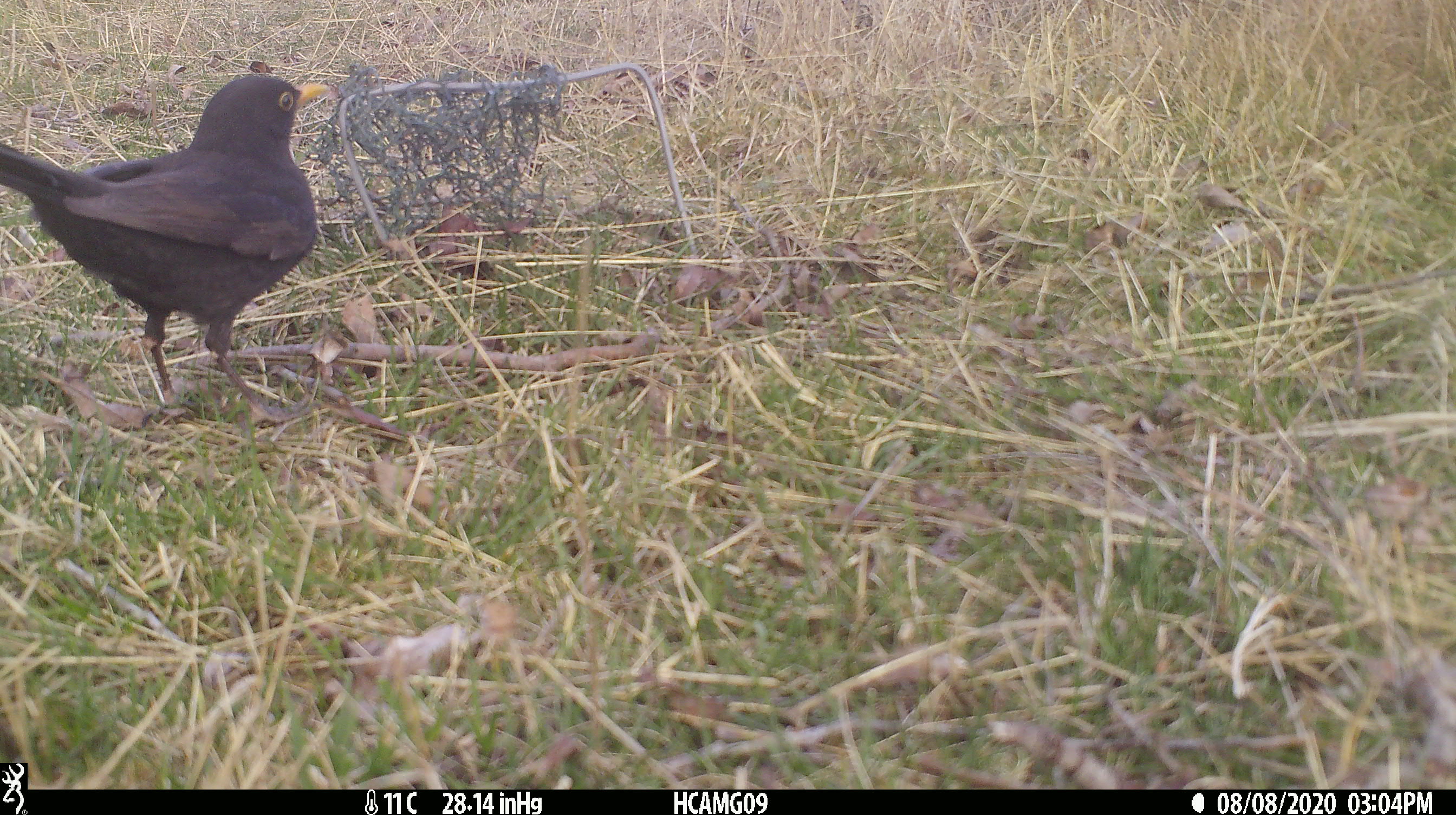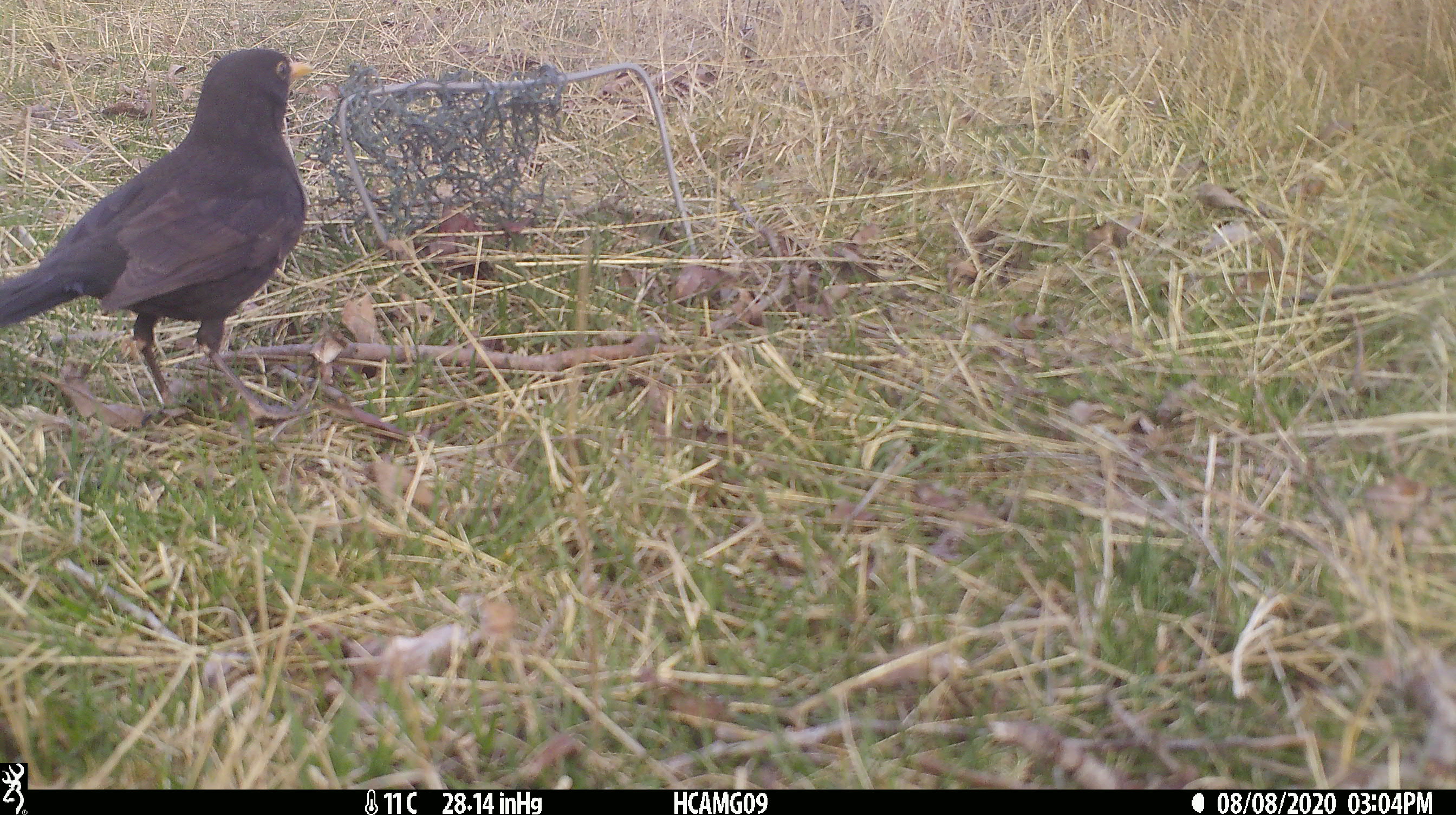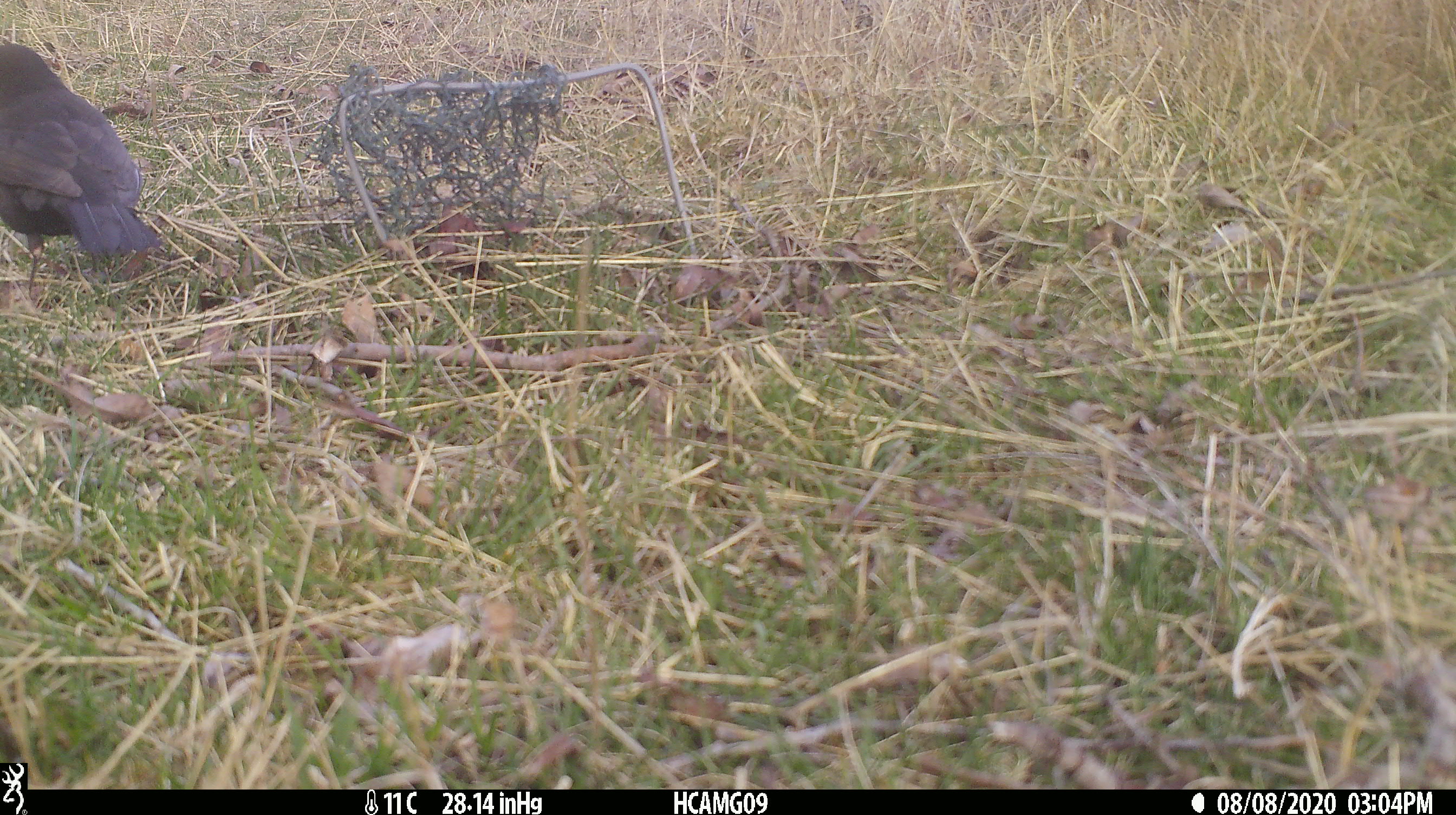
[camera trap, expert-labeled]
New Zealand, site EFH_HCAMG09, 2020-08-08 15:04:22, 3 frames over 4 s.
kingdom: Animalia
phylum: Chordata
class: Aves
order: Passeriformes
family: Turdidae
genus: Turdus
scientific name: Turdus merula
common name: eurasian blackbird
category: blackbird